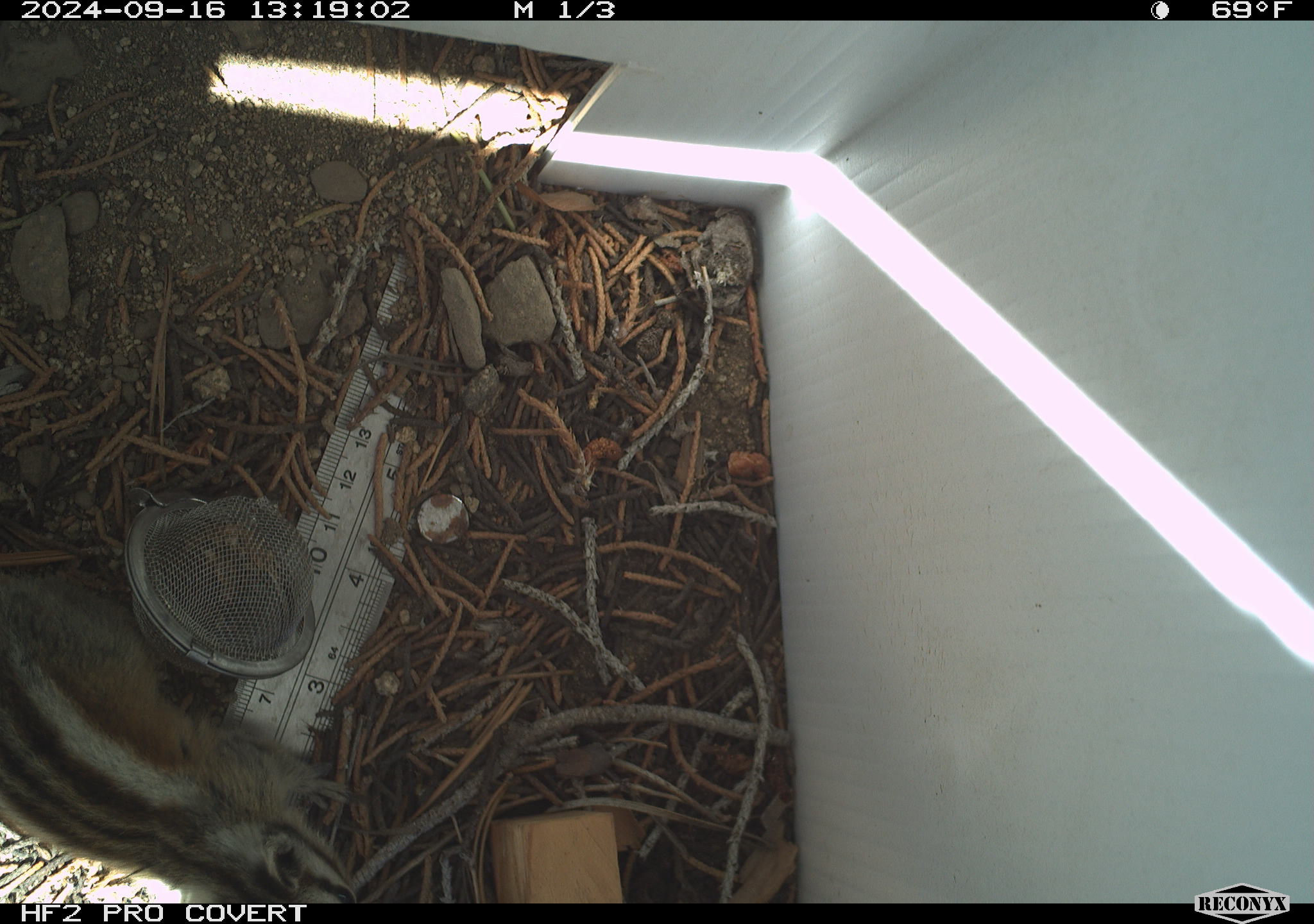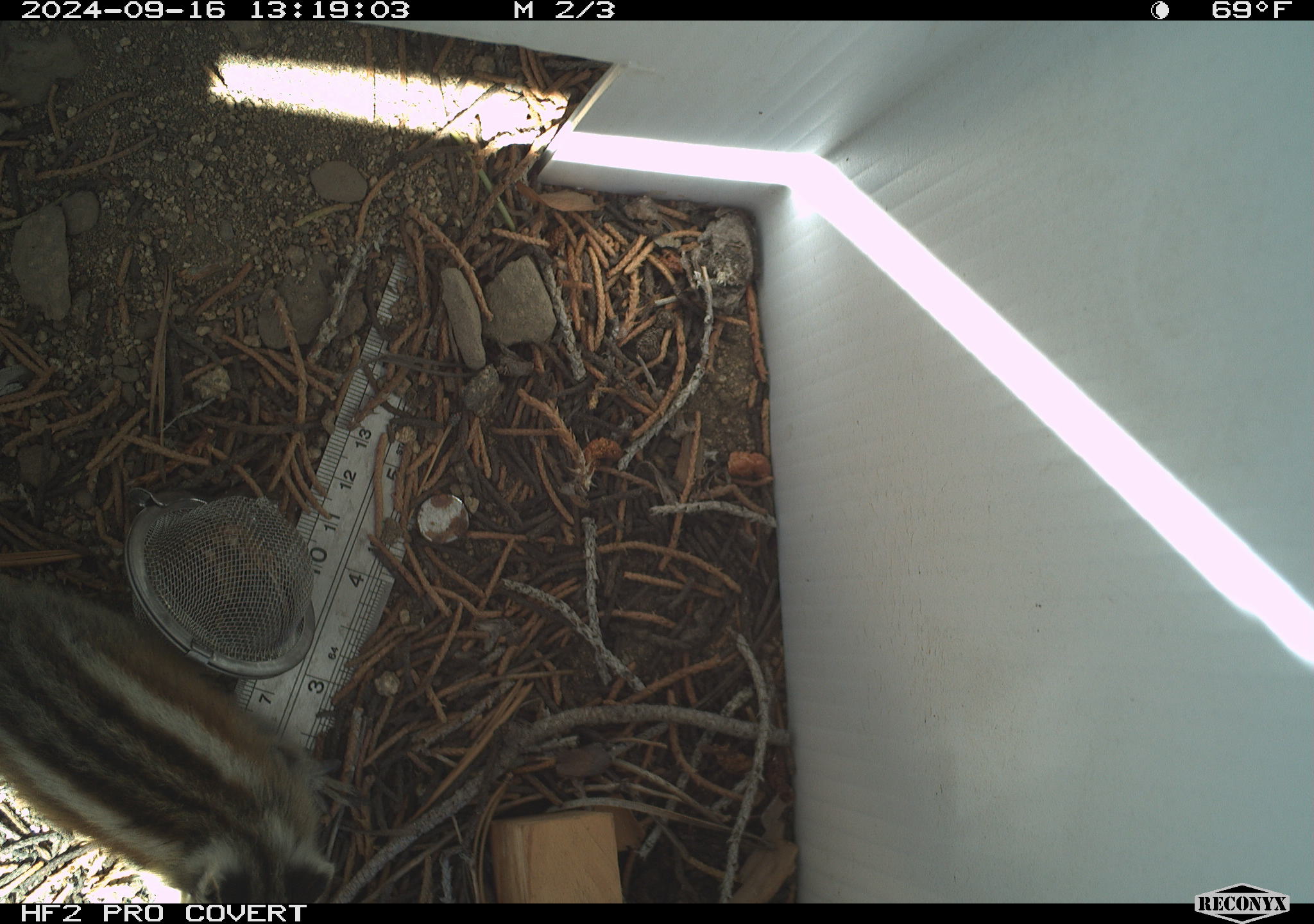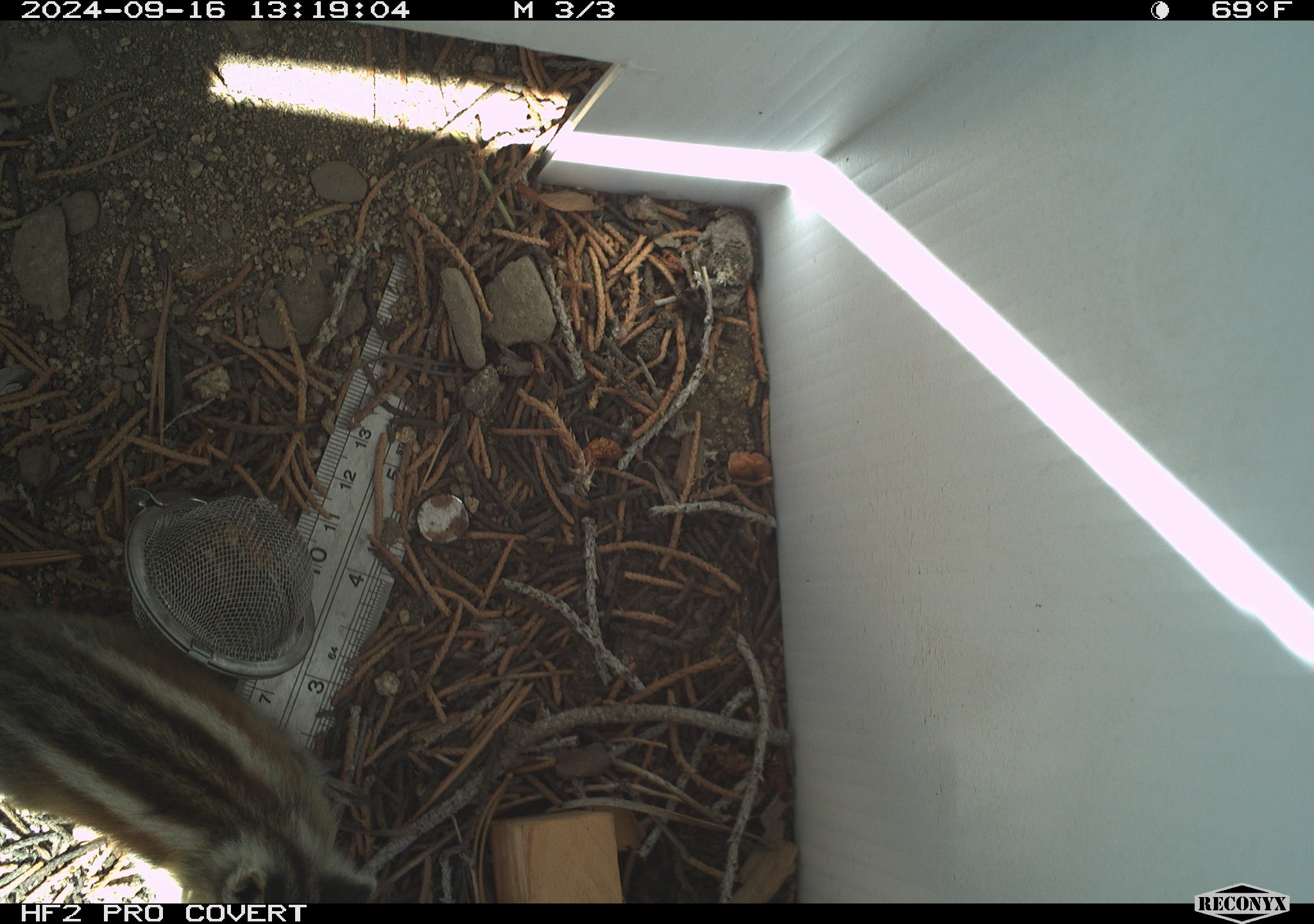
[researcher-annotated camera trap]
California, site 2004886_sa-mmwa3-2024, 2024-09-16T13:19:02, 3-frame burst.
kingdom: Animalia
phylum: Chordata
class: Mammalia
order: Rodentia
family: Sciuridae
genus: Neotamias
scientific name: Neotamias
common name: western chipmunks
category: neotamias species